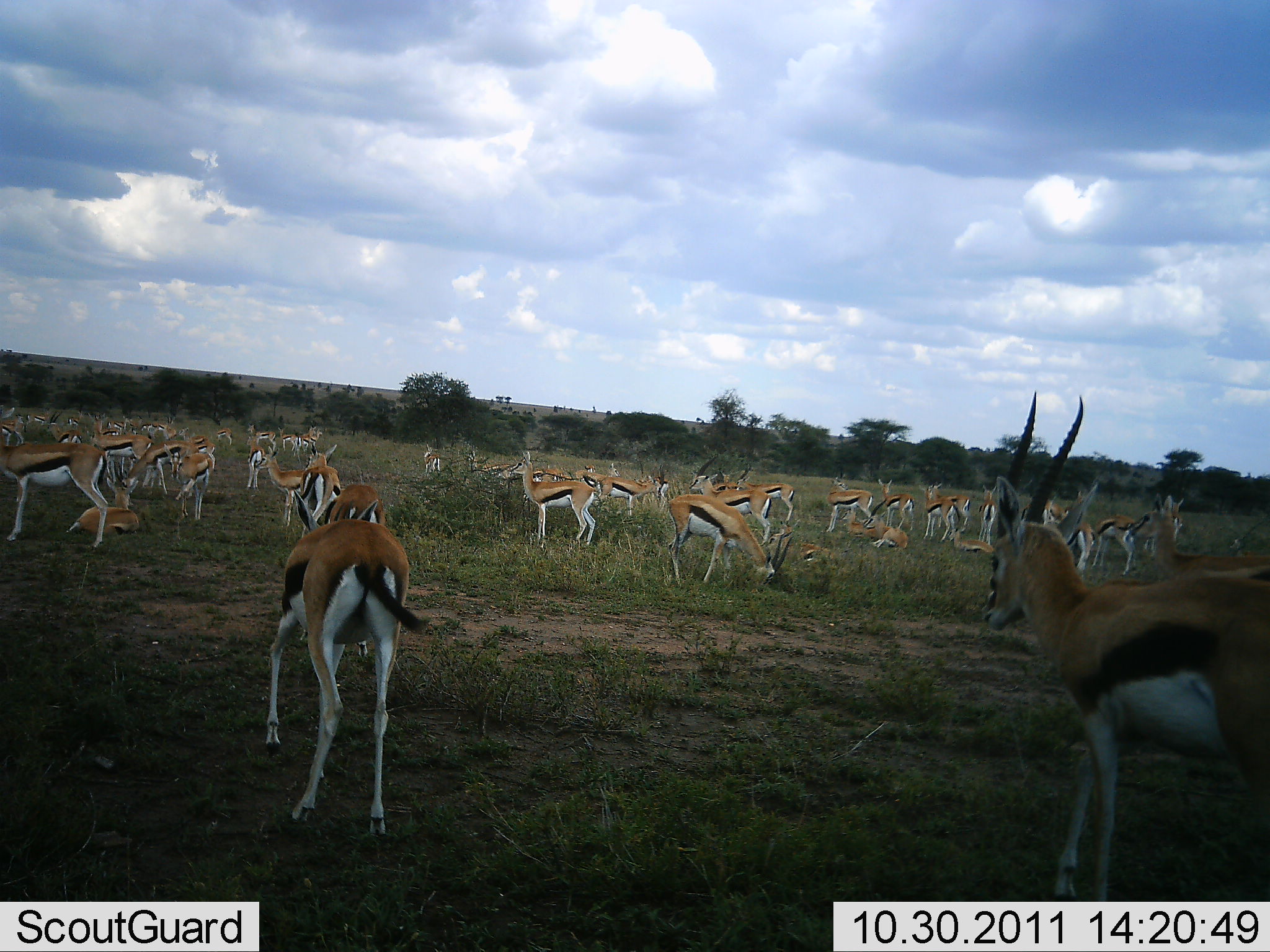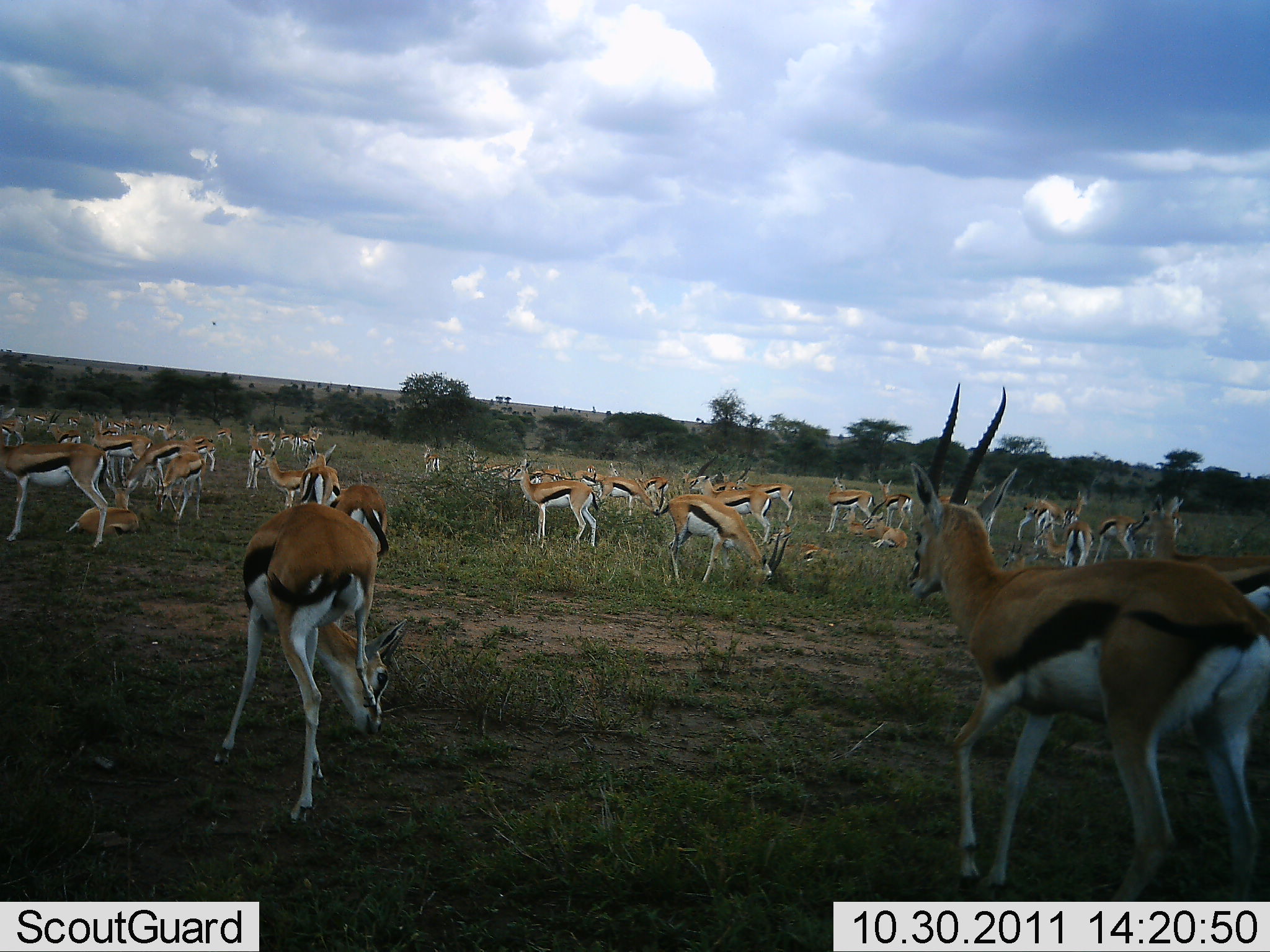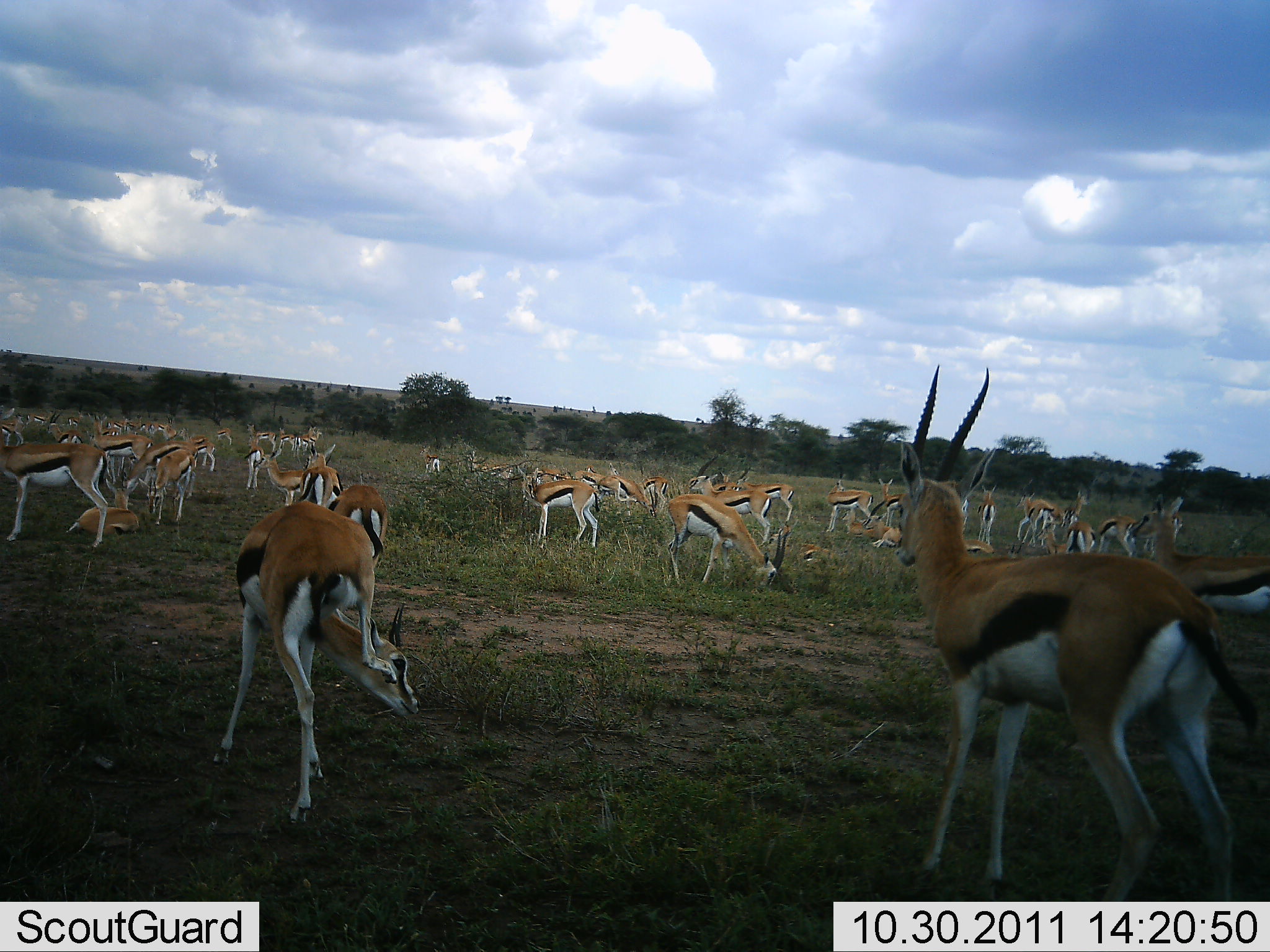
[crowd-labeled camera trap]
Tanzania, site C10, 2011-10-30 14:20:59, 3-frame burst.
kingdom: Animalia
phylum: Chordata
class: Mammalia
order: Artiodactyla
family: Bovidae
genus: Eudorcas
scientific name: Eudorcas thomsonii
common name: thomson's gazelle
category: gazellethomsons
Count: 11-50.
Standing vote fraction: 81%.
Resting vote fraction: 56%.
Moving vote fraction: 44%.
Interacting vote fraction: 19%.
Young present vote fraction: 12%.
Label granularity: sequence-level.